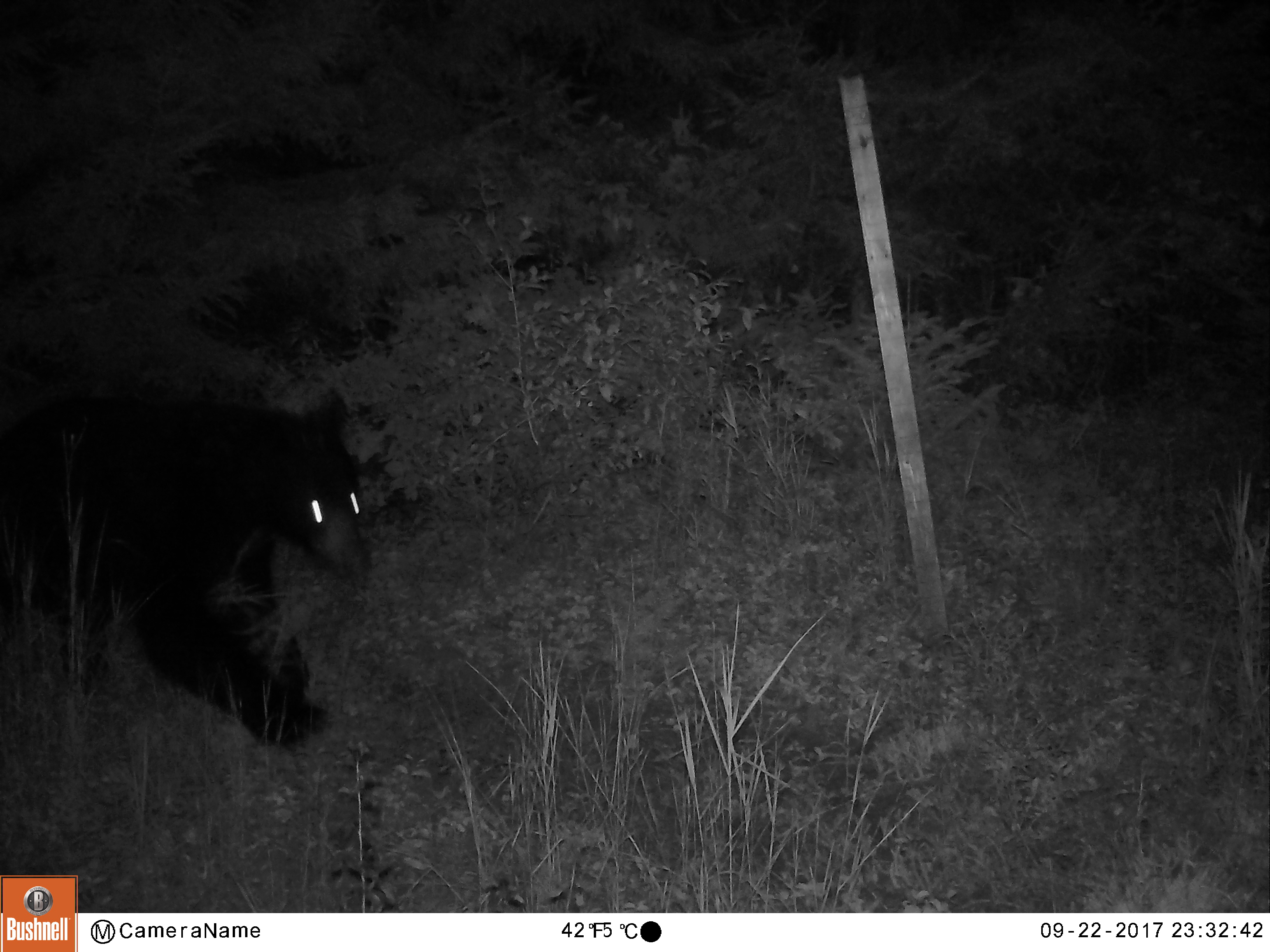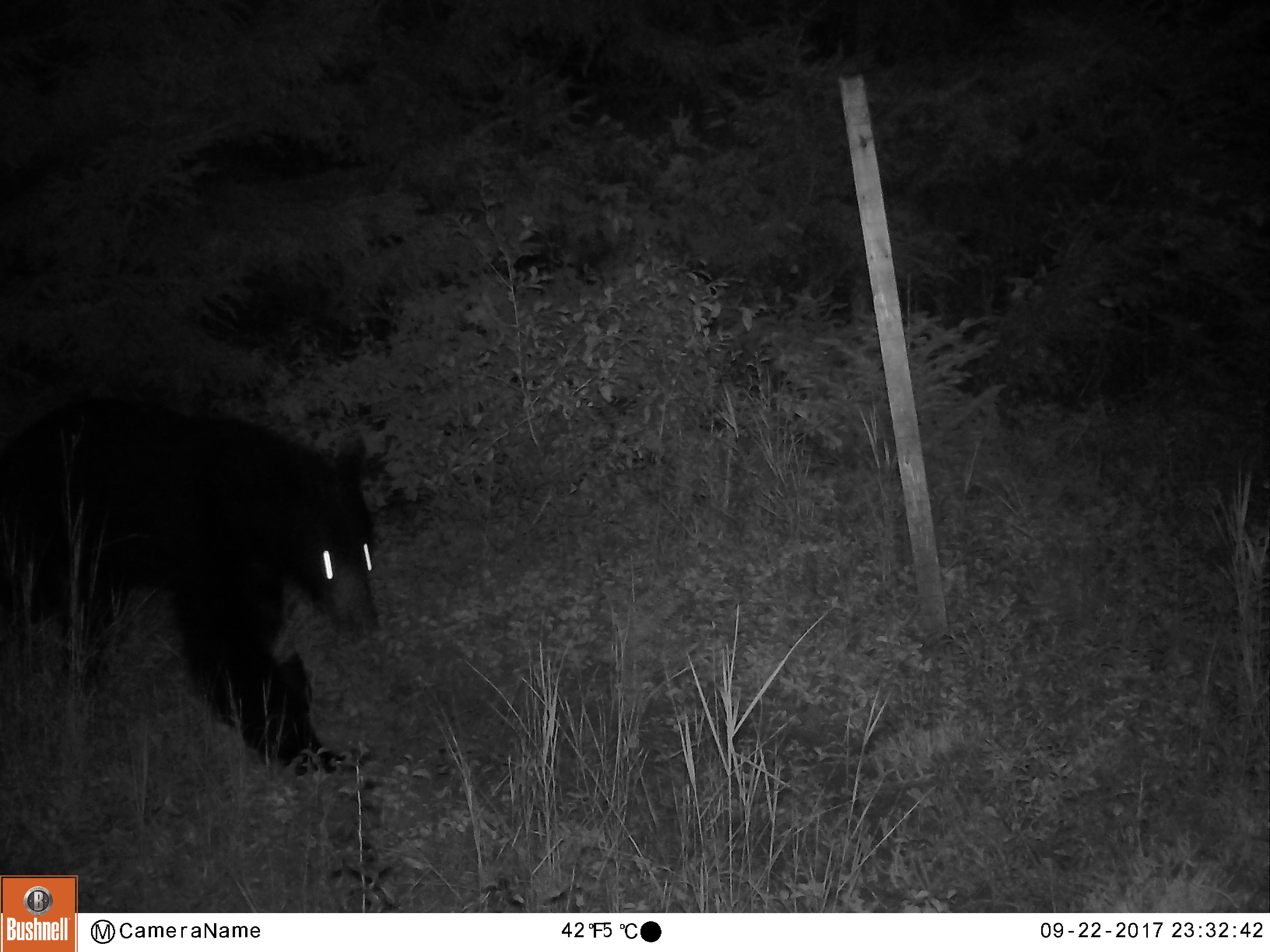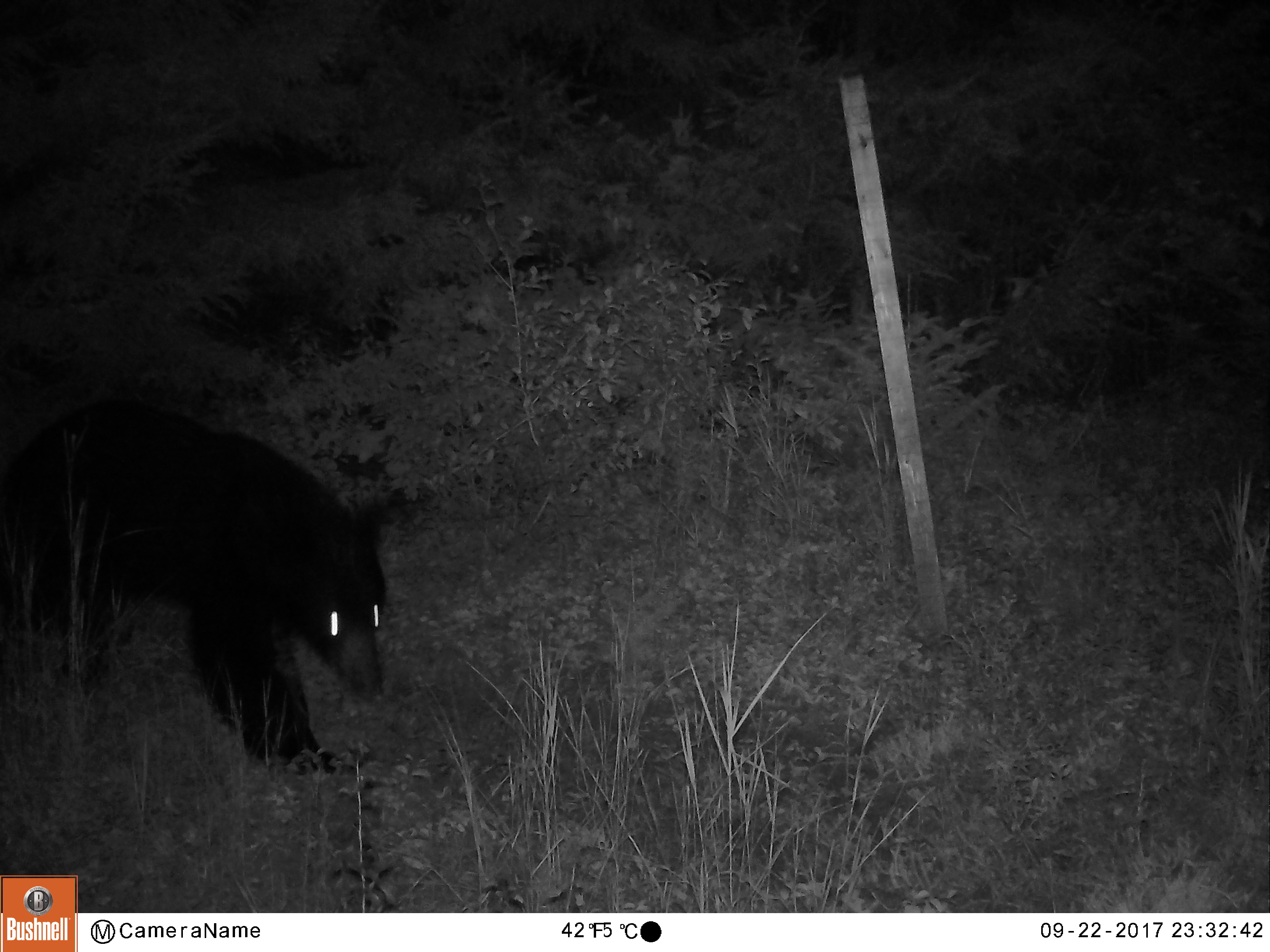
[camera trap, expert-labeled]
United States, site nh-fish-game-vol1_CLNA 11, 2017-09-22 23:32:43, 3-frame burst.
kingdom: Animalia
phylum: Chordata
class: Mammalia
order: Carnivora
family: Ursidae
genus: Ursus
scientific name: Ursus americanus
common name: black bear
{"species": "black bear (Ursus americanus)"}